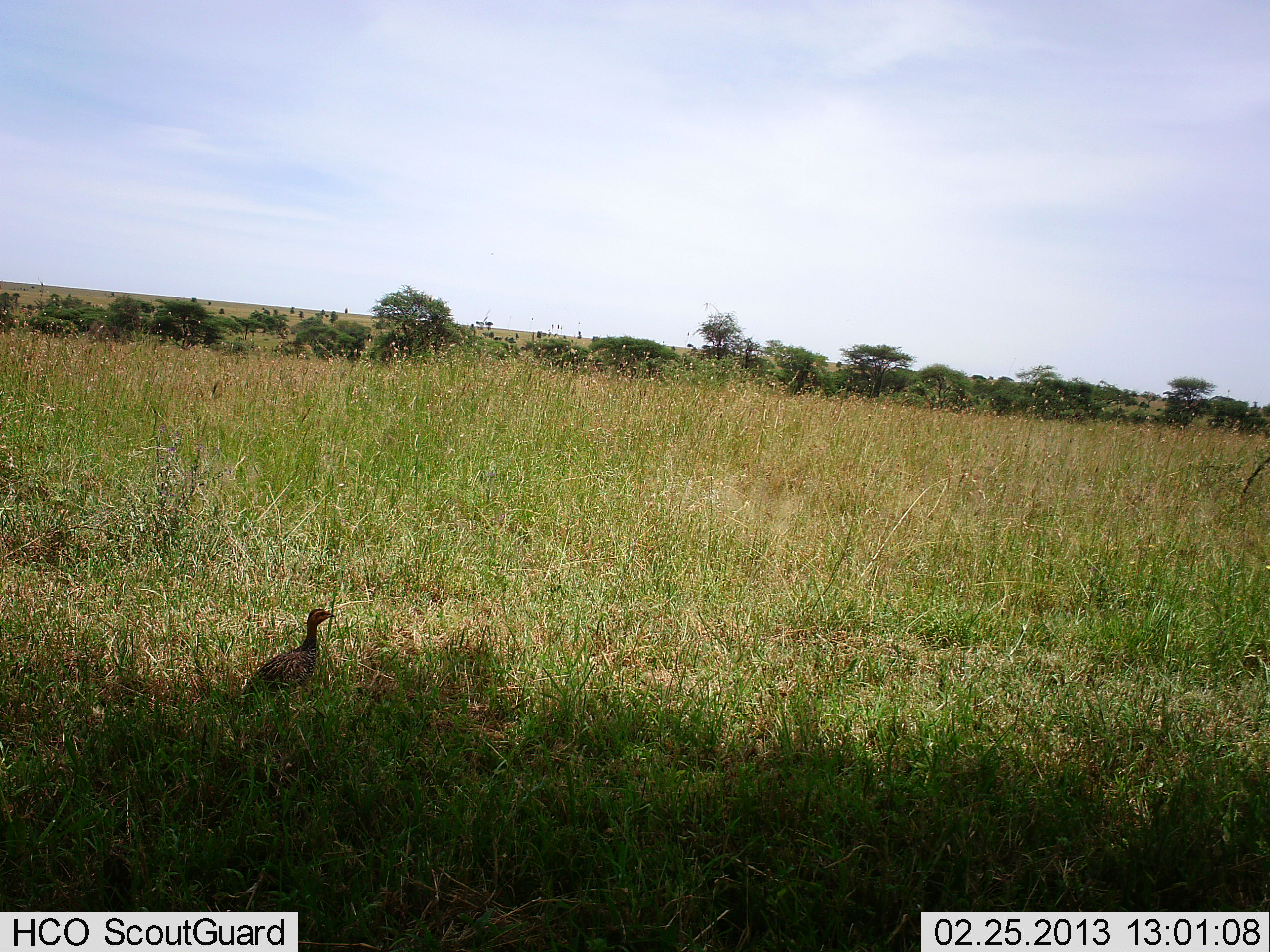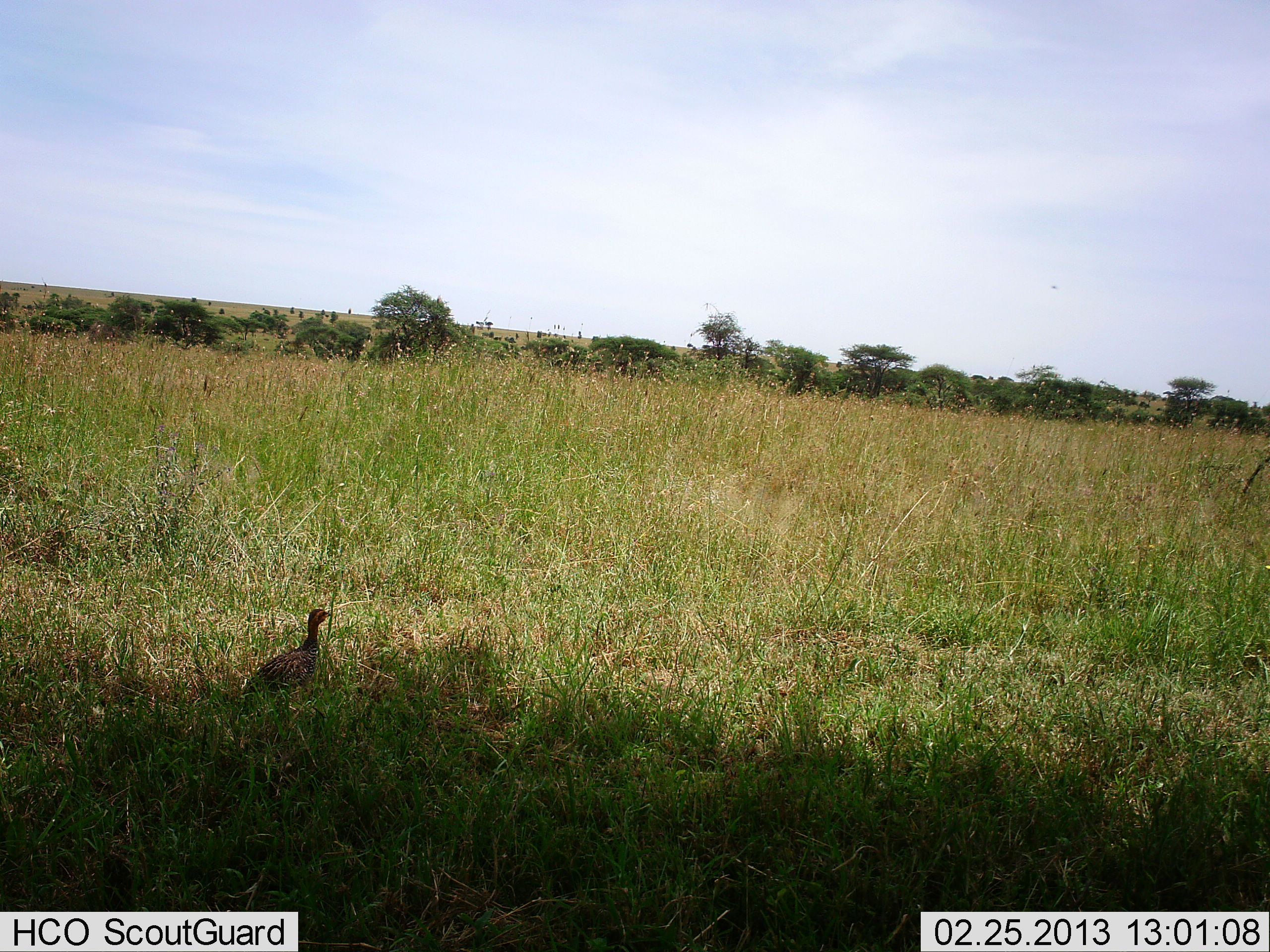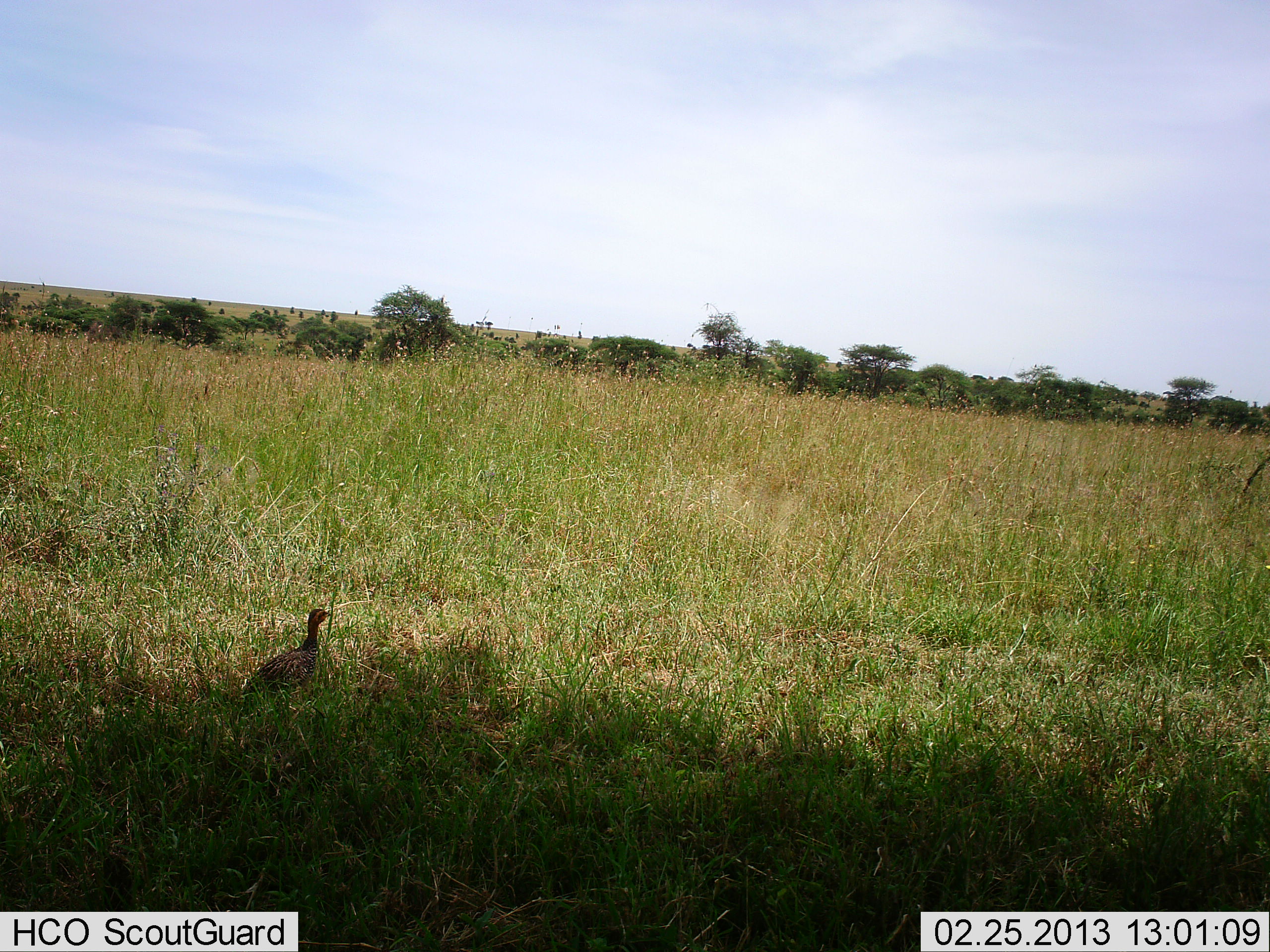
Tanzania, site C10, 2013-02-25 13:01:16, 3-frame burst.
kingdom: Animalia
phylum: Chordata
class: Aves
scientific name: Aves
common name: bird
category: otherbird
Otherbird (bird) (Aves), count 1. Behavior (volunteer vote fractions): standing 87%, resting 9%, moving 4%, interacting 0%. Young present (vote fraction): 0%. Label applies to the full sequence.